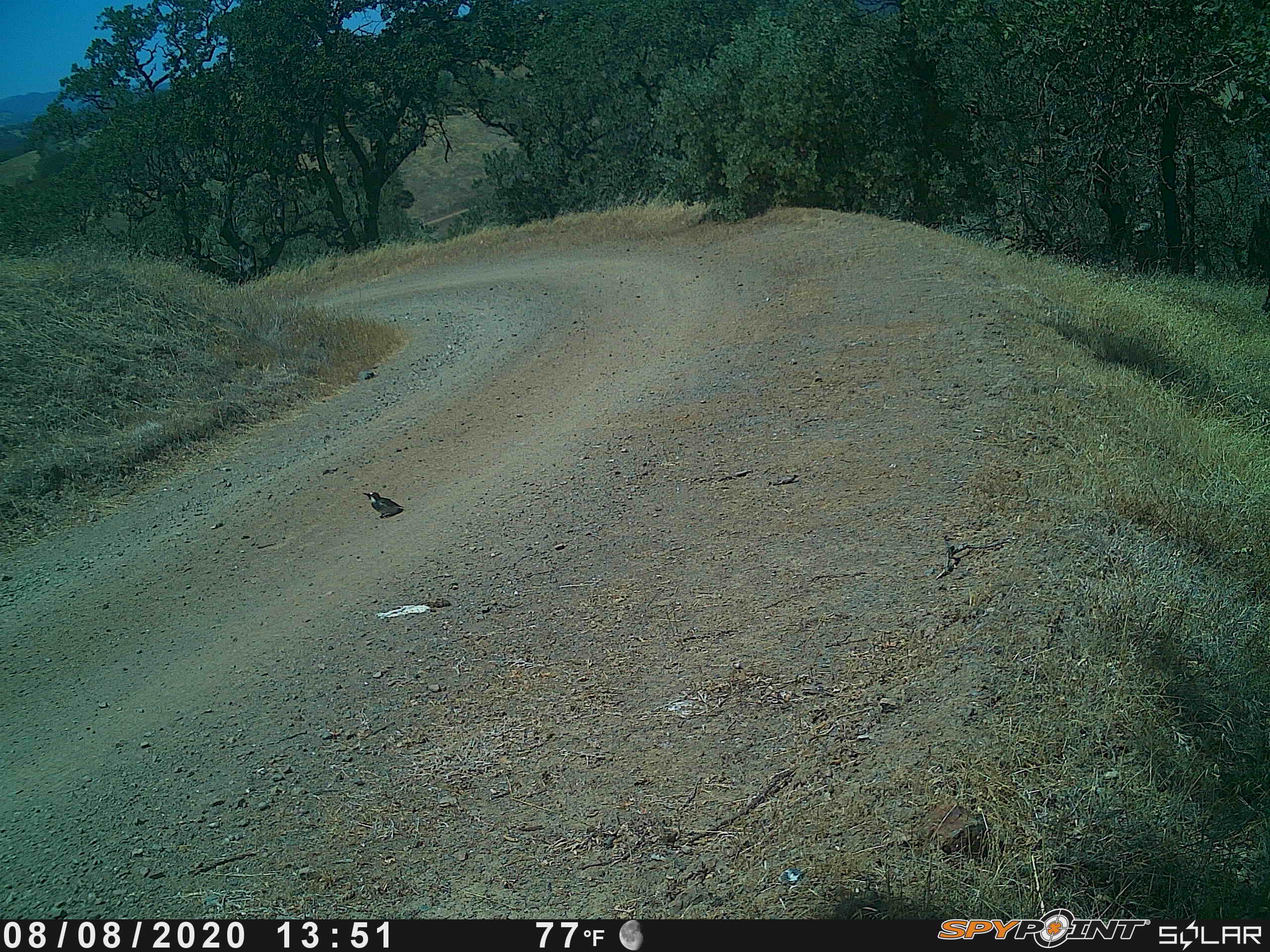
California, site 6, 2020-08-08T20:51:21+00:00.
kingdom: Animalia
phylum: Chordata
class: Aves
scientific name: Aves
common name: bird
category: unknown bird